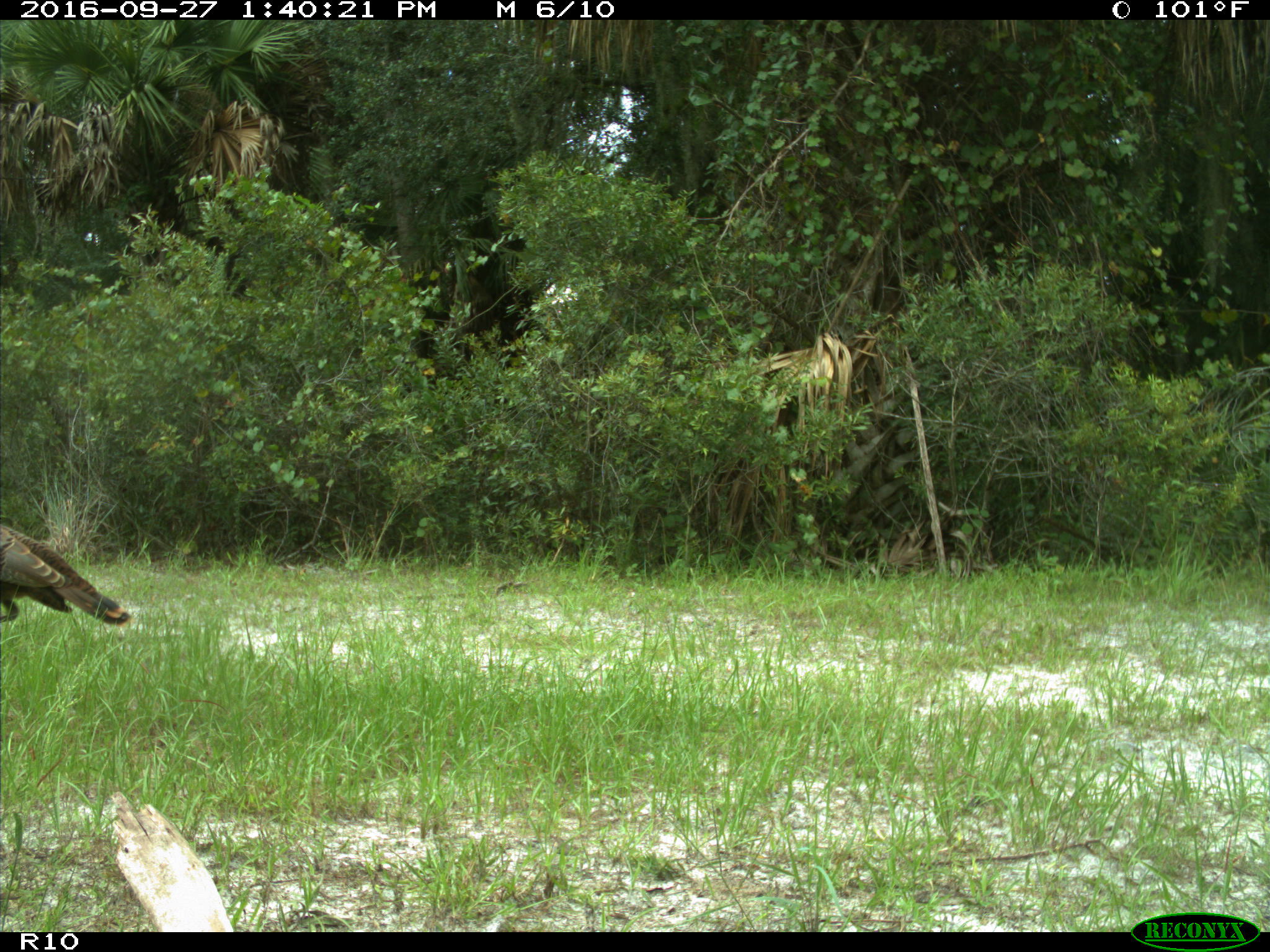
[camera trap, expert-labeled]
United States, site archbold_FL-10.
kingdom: Animalia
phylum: Chordata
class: Aves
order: Galliformes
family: Phasianidae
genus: Meleagris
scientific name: Meleagris gallopavo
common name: wild turkey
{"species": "Meleagris gallopavo (wild turkey)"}